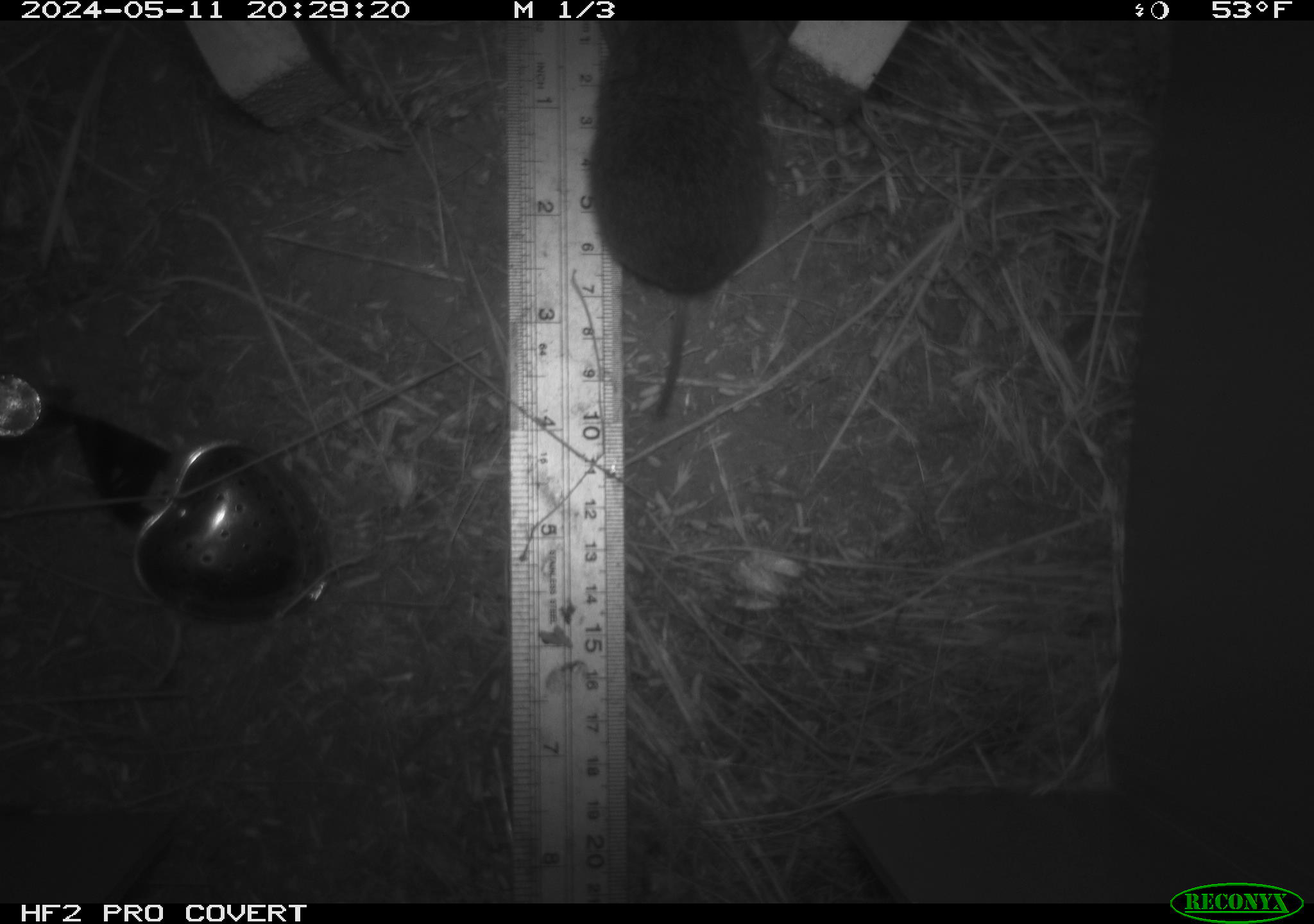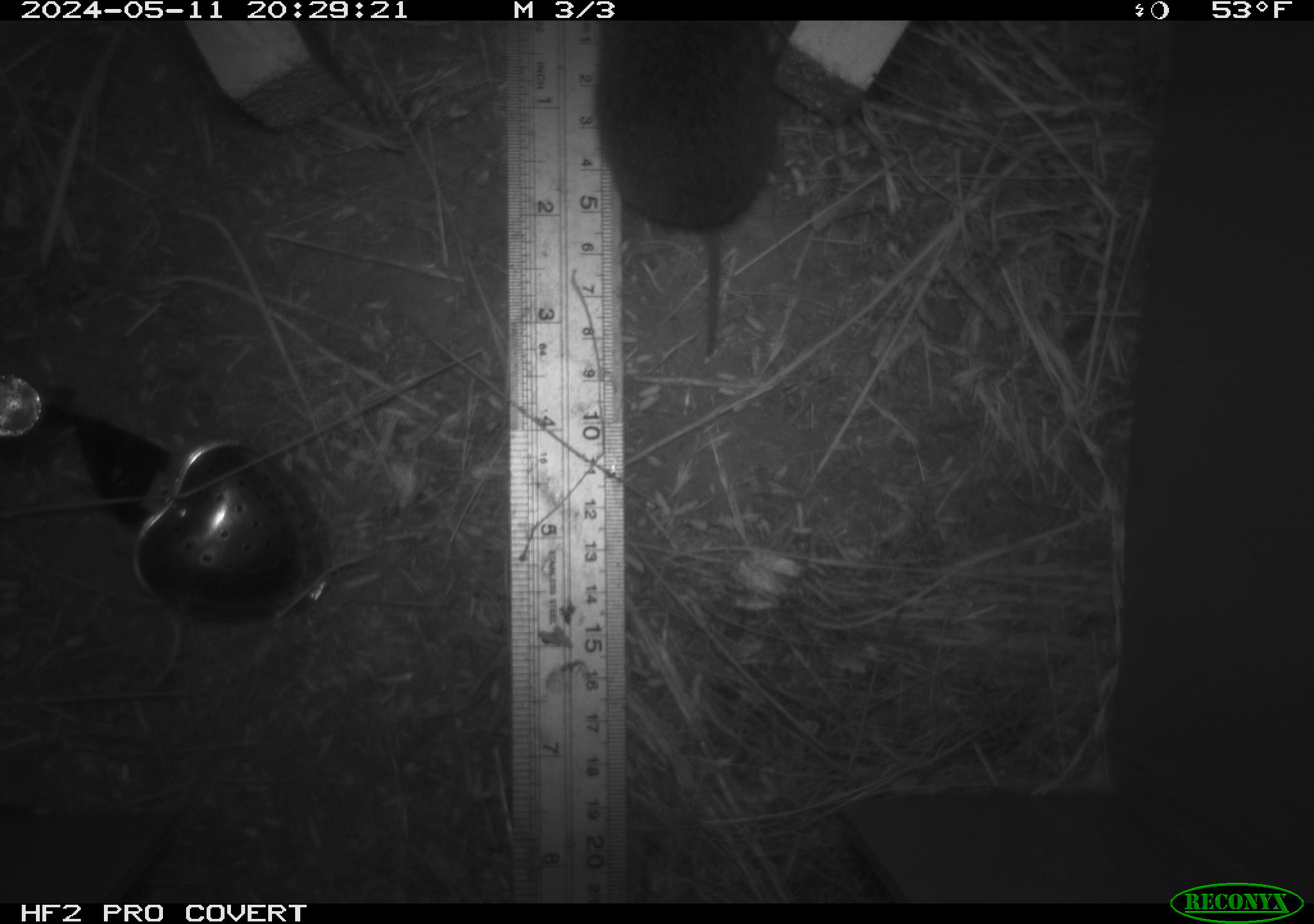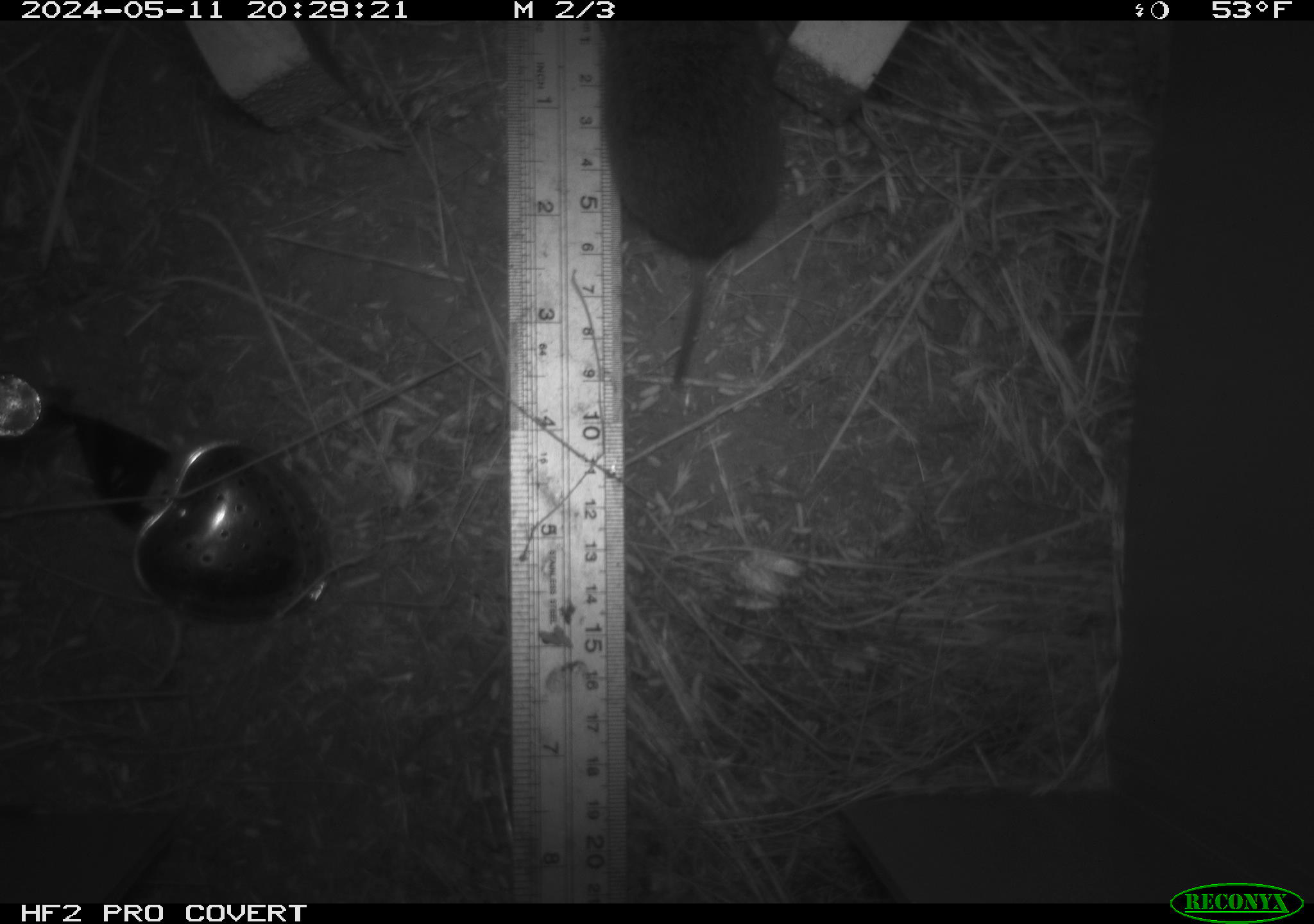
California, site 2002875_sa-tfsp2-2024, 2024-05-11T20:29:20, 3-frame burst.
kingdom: Animalia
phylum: Chordata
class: Mammalia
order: Rodentia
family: Cricetidae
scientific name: Arvicolinae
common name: voles, lemmings, and muskrats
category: arvicolinae subfamily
Arvicolinae subfamily (voles, lemmings, and muskrats) (Arvicolinae).